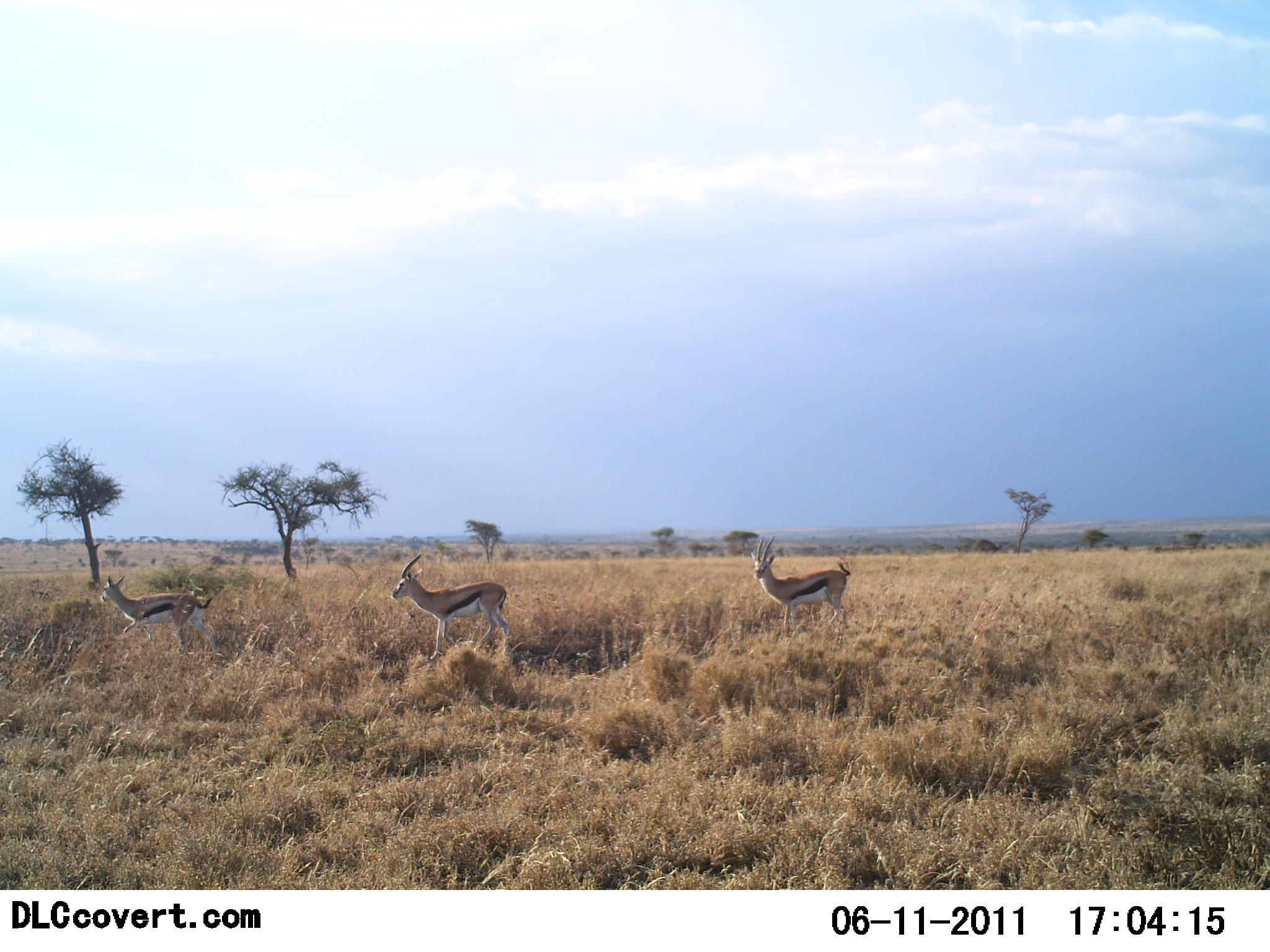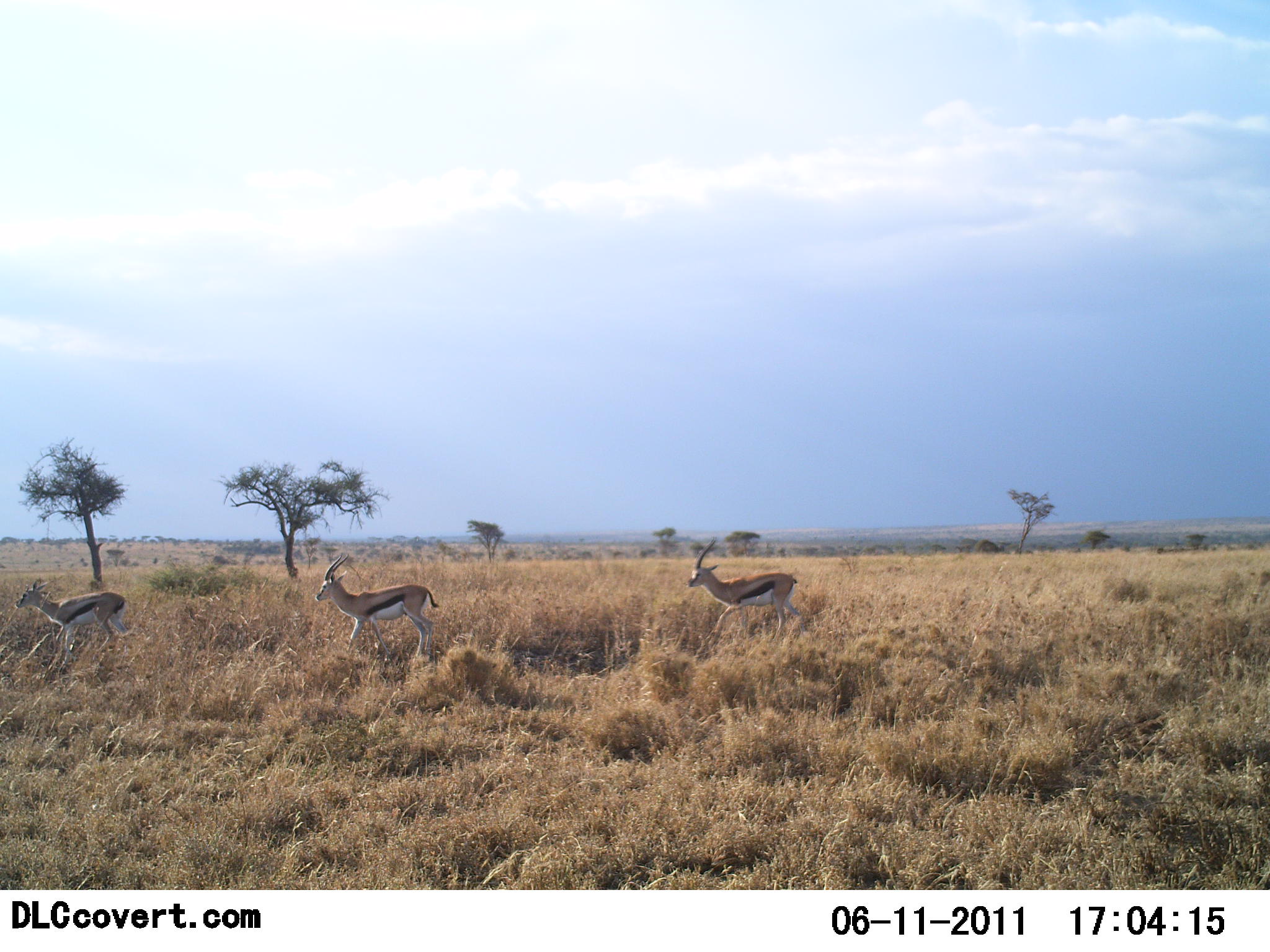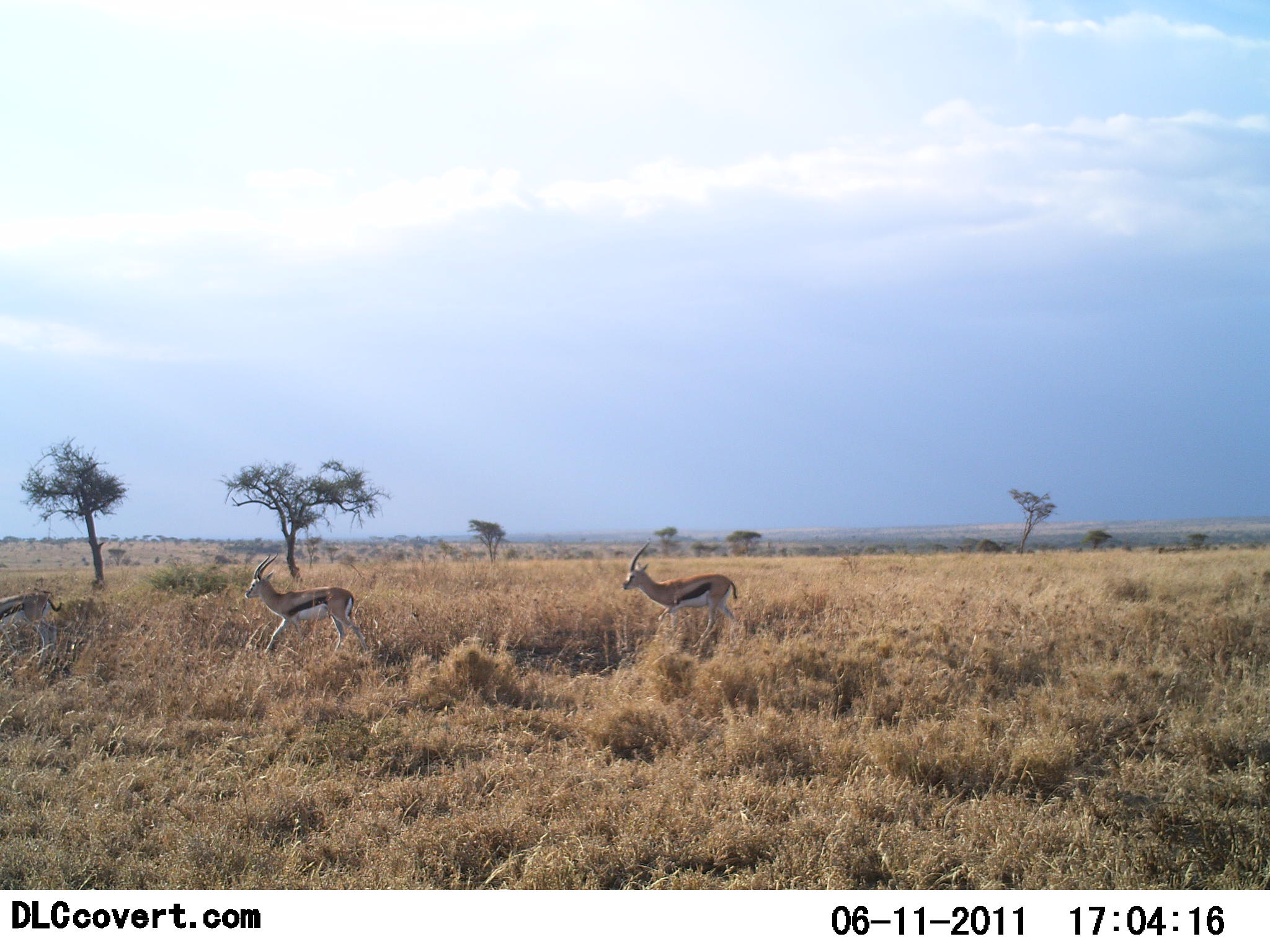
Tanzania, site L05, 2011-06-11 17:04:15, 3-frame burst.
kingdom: Animalia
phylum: Chordata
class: Mammalia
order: Artiodactyla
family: Bovidae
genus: Eudorcas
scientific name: Eudorcas thomsonii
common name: thomson's gazelle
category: gazellethomsons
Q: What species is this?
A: Gazellethomsons (thomson's gazelle) (Eudorcas thomsonii).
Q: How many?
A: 3.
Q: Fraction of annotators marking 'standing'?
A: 7%.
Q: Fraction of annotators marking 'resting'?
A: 0%.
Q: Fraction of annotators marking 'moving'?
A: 93%.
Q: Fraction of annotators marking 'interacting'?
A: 0%.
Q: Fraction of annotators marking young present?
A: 0%.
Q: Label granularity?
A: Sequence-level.